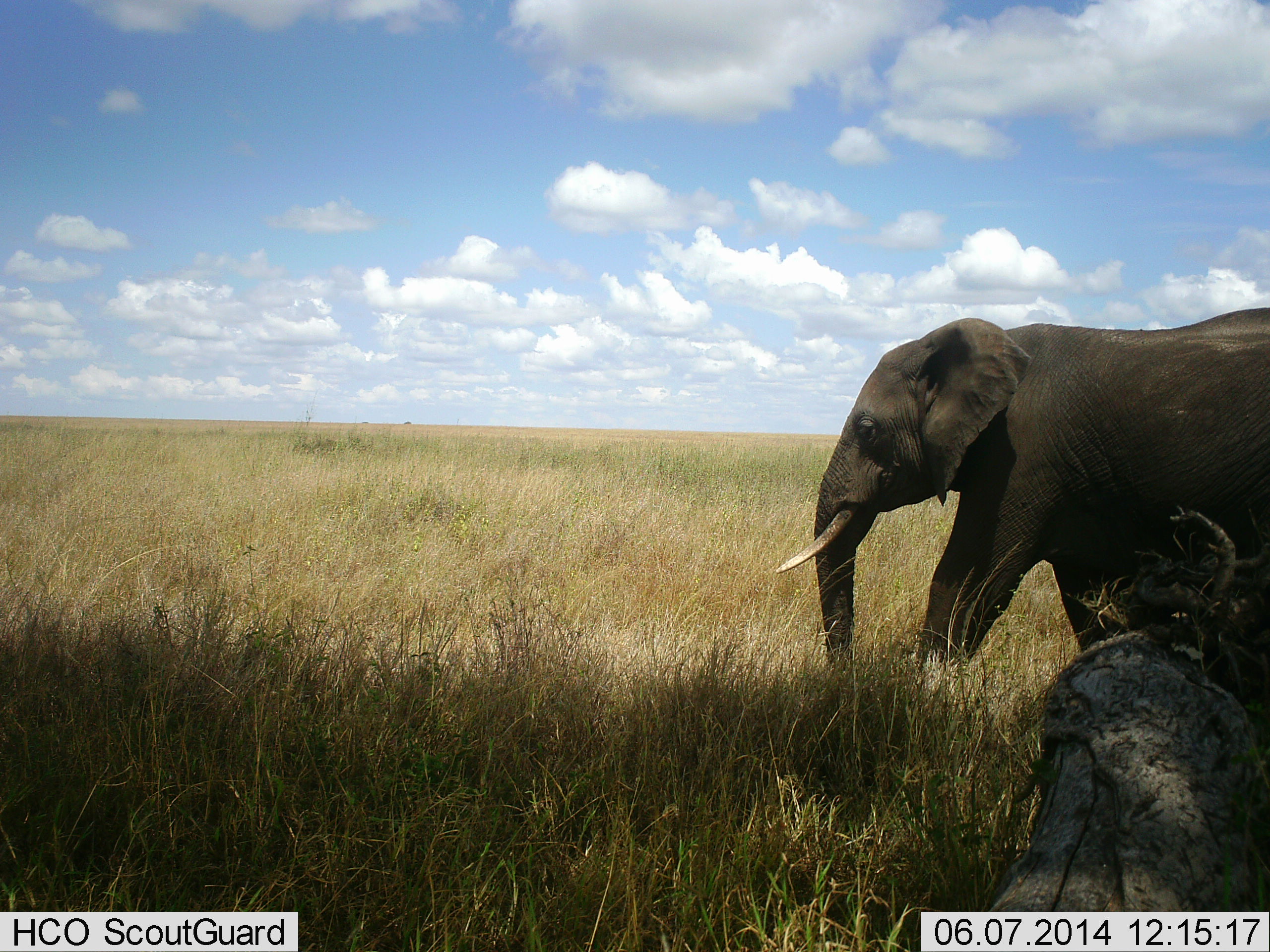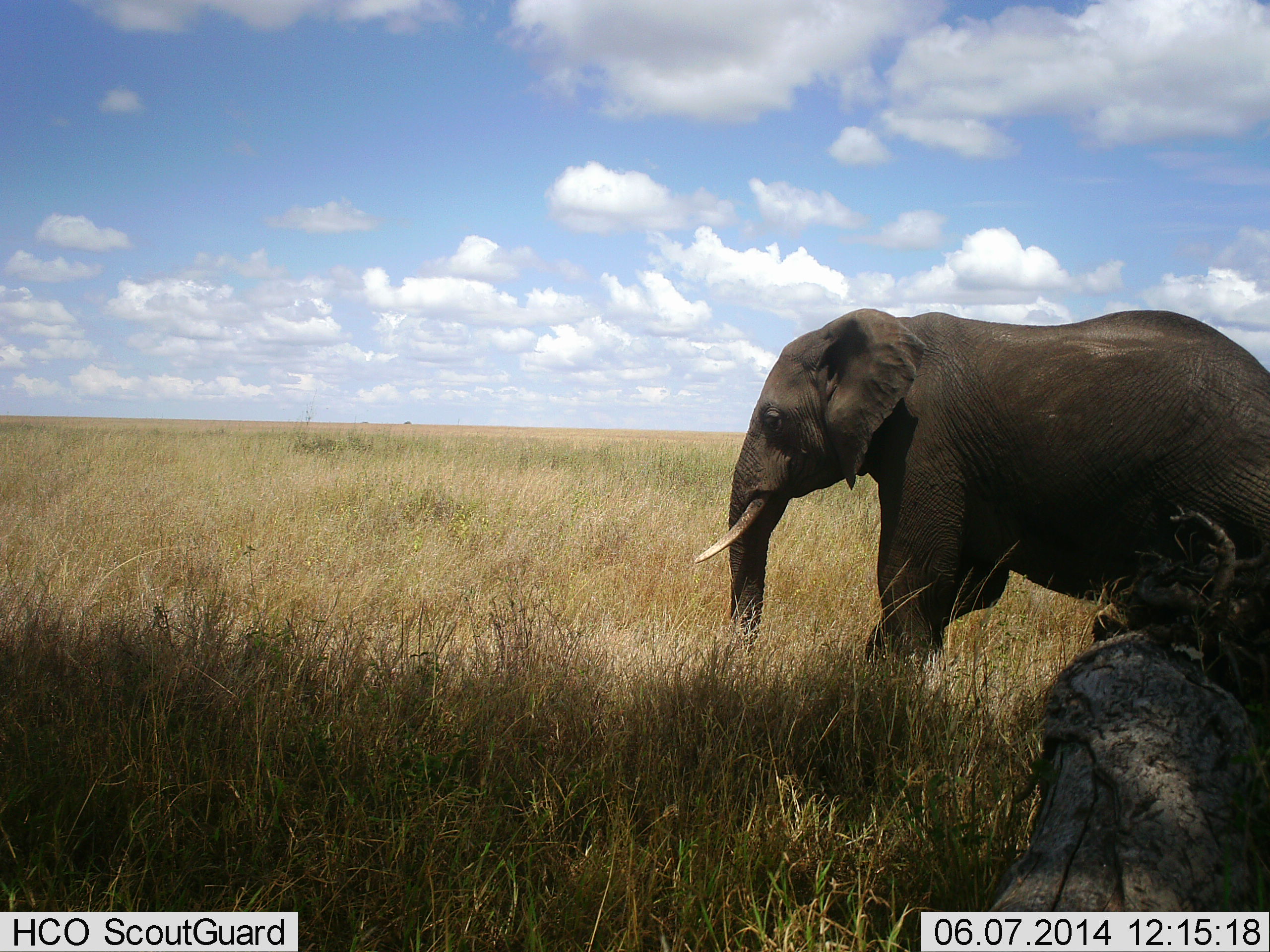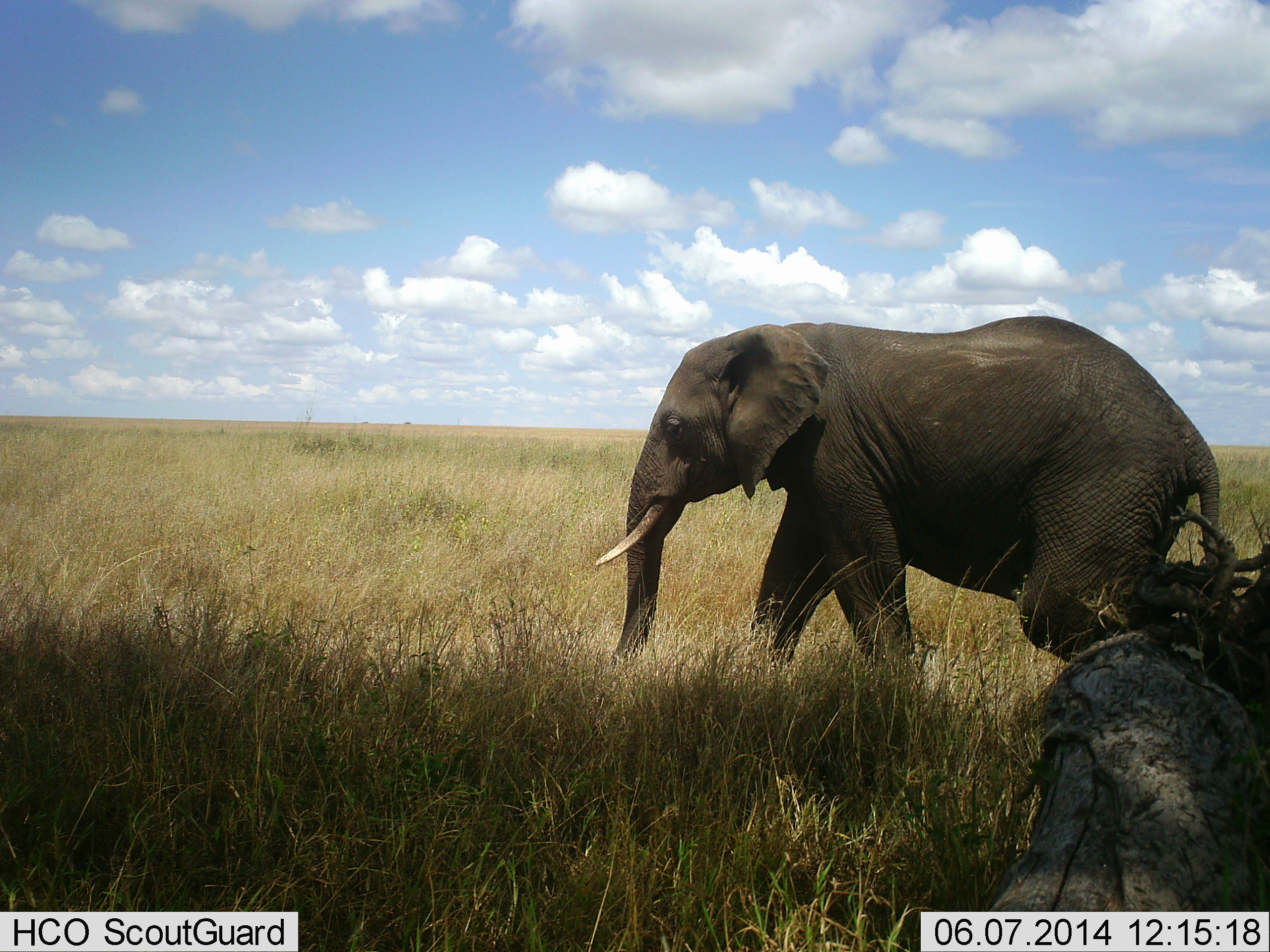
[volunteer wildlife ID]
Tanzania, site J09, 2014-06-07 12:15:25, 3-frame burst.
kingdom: Animalia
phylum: Chordata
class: Mammalia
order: Proboscidea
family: Elephantidae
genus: Loxodonta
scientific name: Loxodonta africana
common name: african bush elephant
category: elephant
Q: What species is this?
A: Elephant (african bush elephant) (Loxodonta africana).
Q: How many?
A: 1.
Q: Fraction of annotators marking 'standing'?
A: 10%.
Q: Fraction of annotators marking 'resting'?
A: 0%.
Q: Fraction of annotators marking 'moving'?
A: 100%.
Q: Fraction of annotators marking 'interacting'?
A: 0%.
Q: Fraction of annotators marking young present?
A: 0%.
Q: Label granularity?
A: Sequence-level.